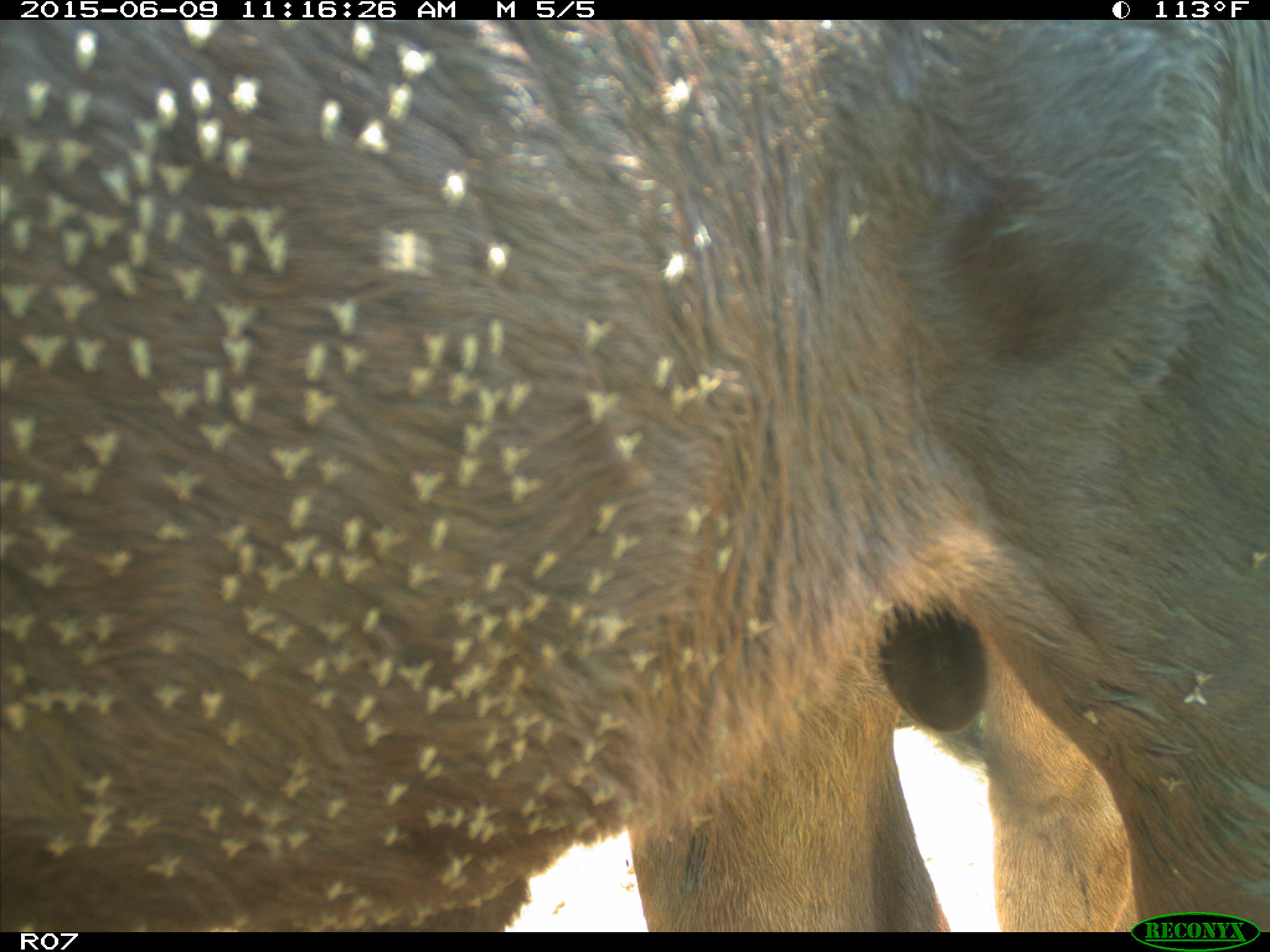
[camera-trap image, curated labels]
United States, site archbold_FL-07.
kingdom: Animalia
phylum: Chordata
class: Mammalia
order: Artiodactyla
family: Bovidae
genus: Bos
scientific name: Bos taurus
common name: domestic cow